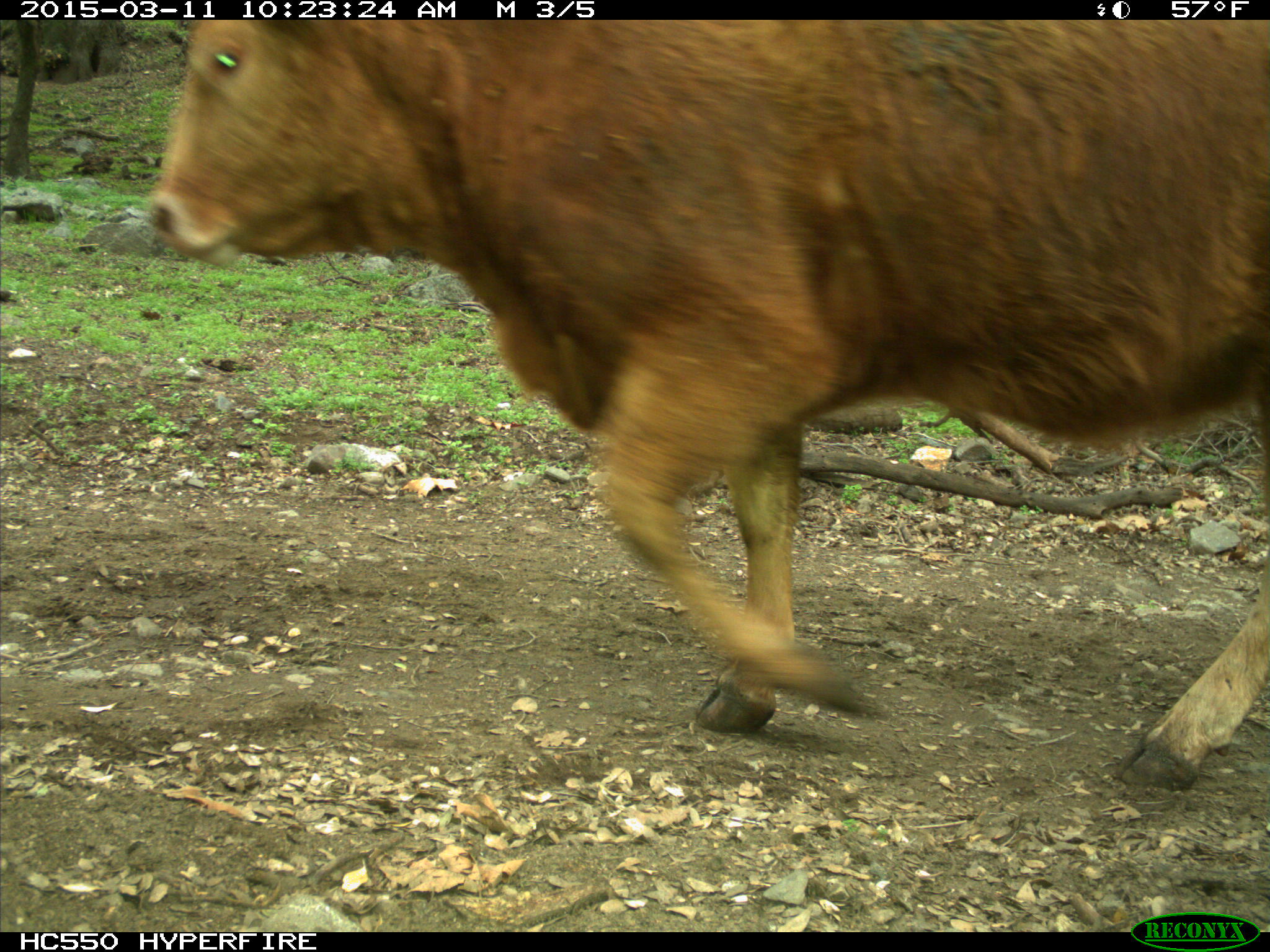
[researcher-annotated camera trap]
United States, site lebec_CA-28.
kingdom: Animalia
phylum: Chordata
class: Mammalia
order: Artiodactyla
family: Bovidae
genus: Bos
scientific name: Bos taurus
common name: domestic cow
Bos taurus (domestic cow).